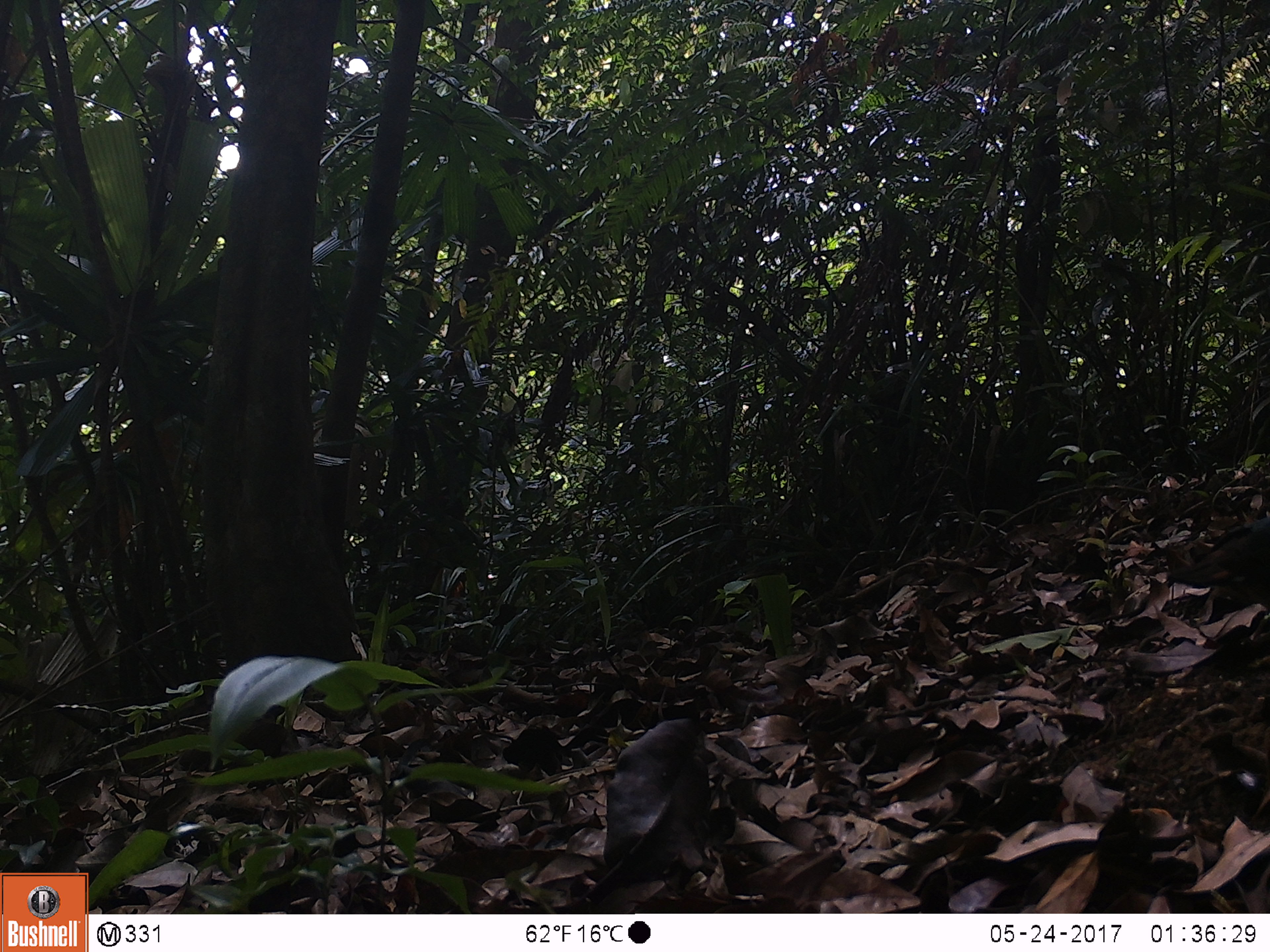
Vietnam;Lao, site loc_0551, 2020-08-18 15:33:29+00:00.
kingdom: Animalia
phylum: Chordata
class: Aves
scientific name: Aves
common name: bird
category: unidentified bird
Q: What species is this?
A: Unidentified bird (bird) (Aves).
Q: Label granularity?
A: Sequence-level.